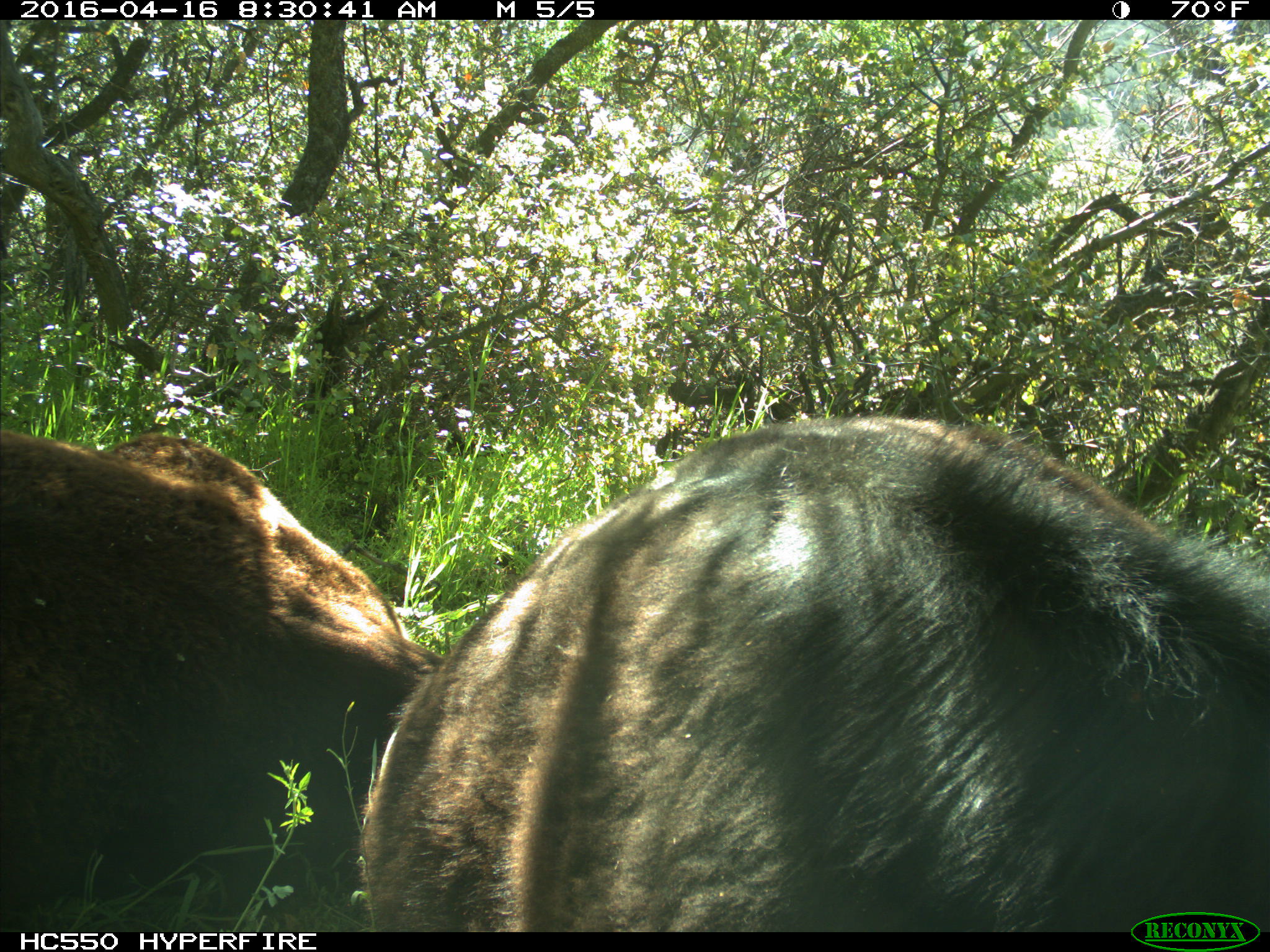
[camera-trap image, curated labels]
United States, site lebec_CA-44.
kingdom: Animalia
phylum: Chordata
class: Mammalia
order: Artiodactyla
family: Bovidae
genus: Bos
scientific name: Bos taurus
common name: domestic cow